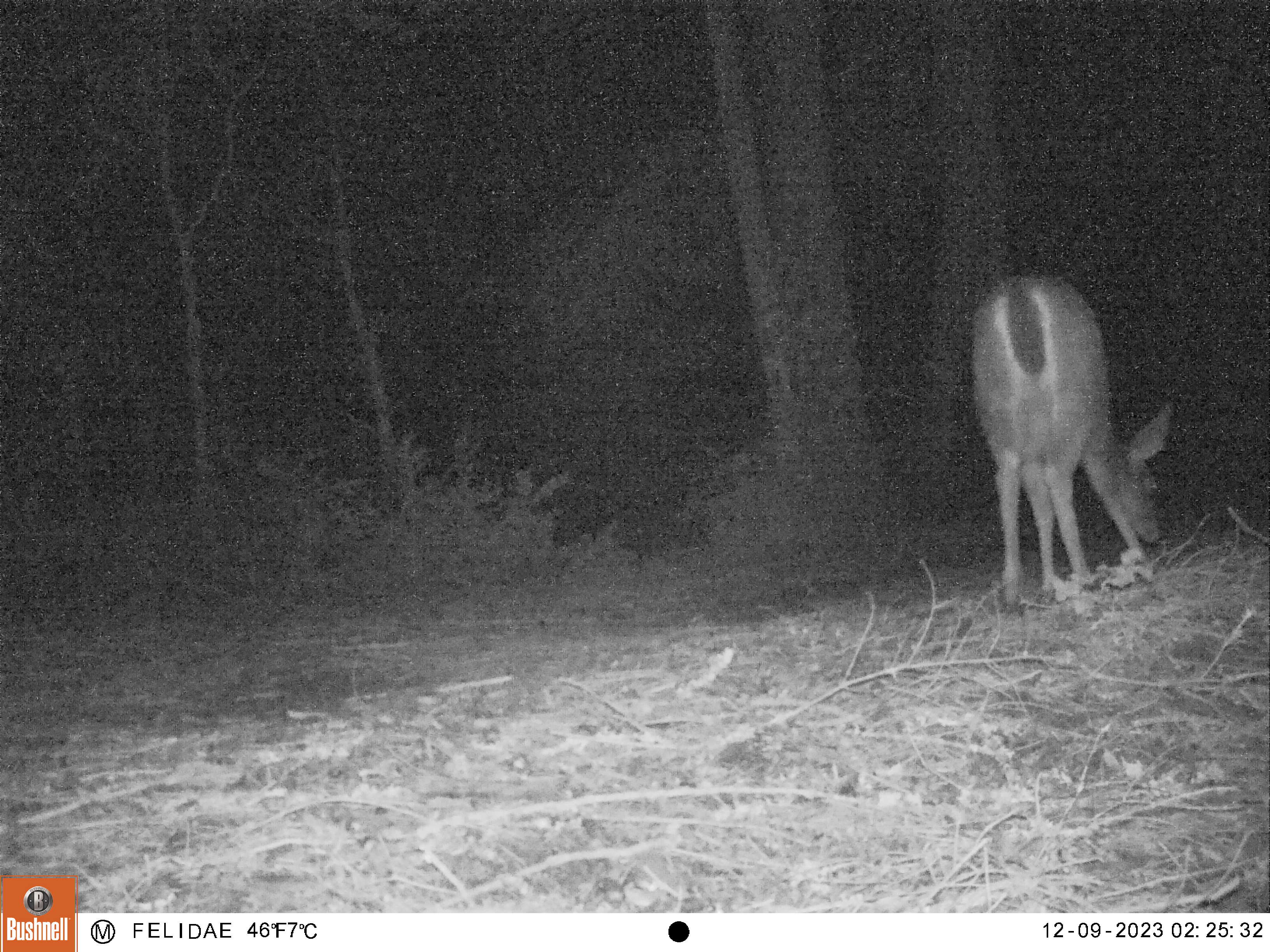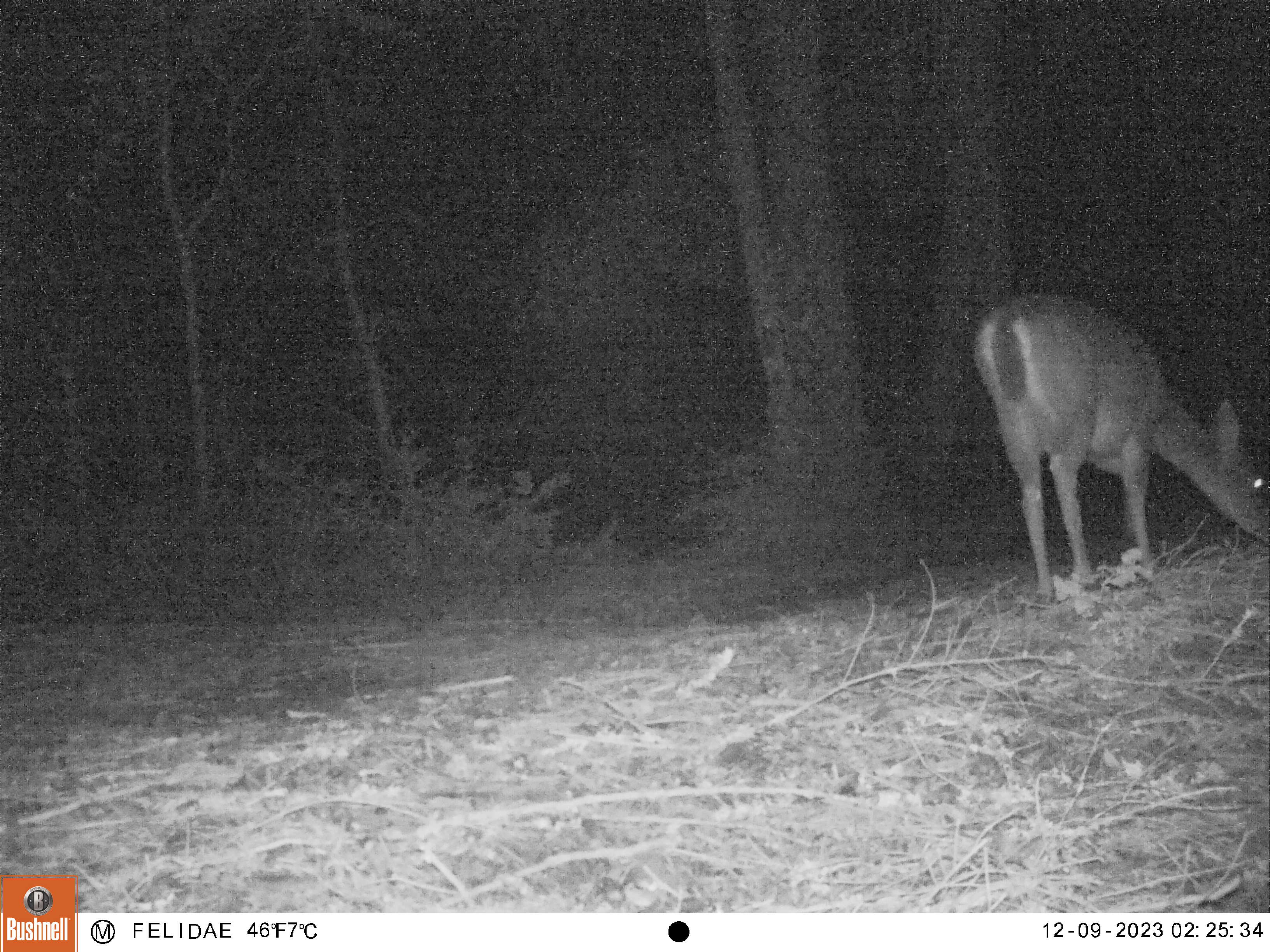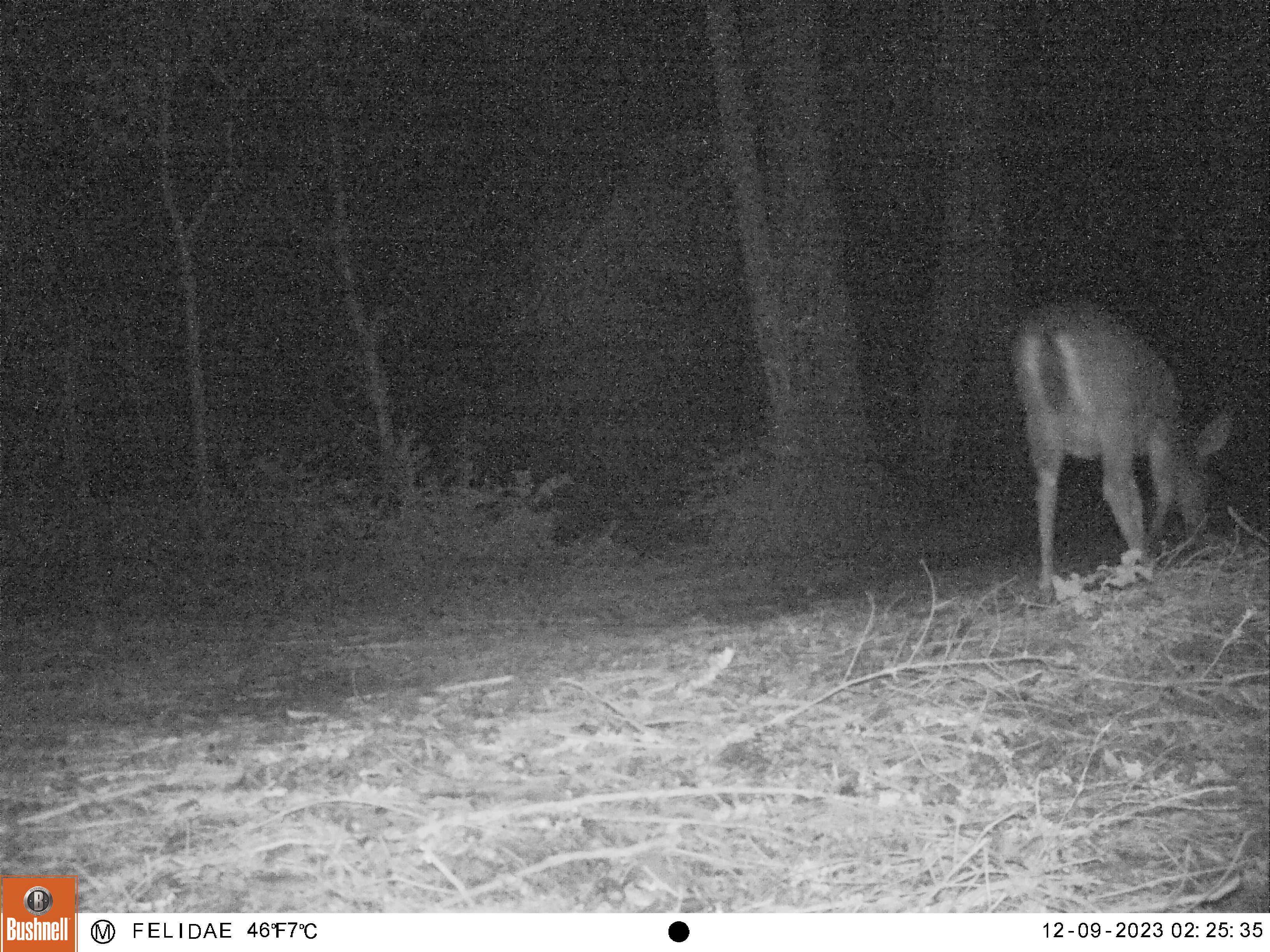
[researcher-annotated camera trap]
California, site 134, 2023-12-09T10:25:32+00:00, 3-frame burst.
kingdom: Animalia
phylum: Chordata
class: Mammalia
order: Artiodactyla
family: Cervidae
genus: Odocoileus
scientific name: Odocoileus hemionus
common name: mule deer